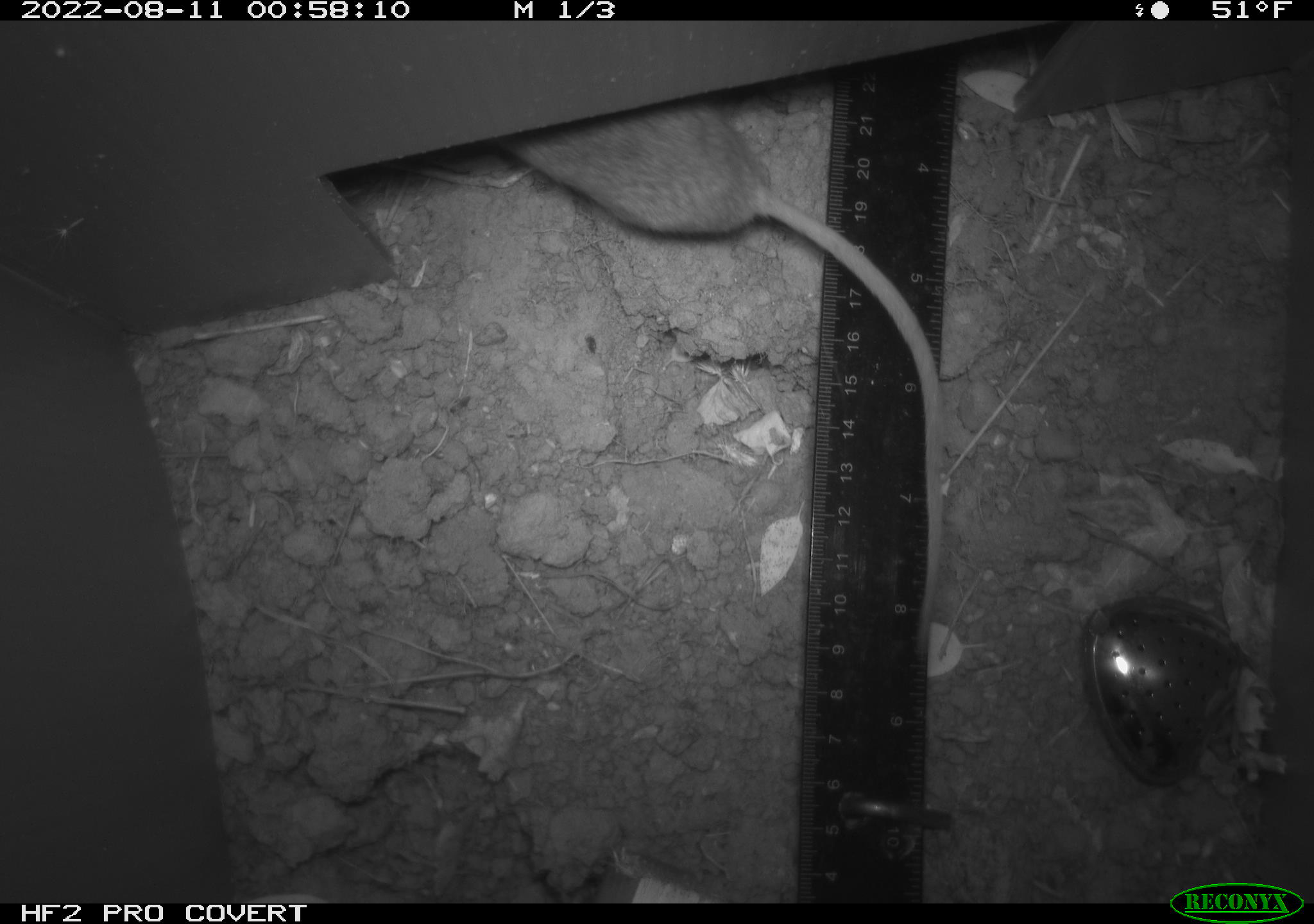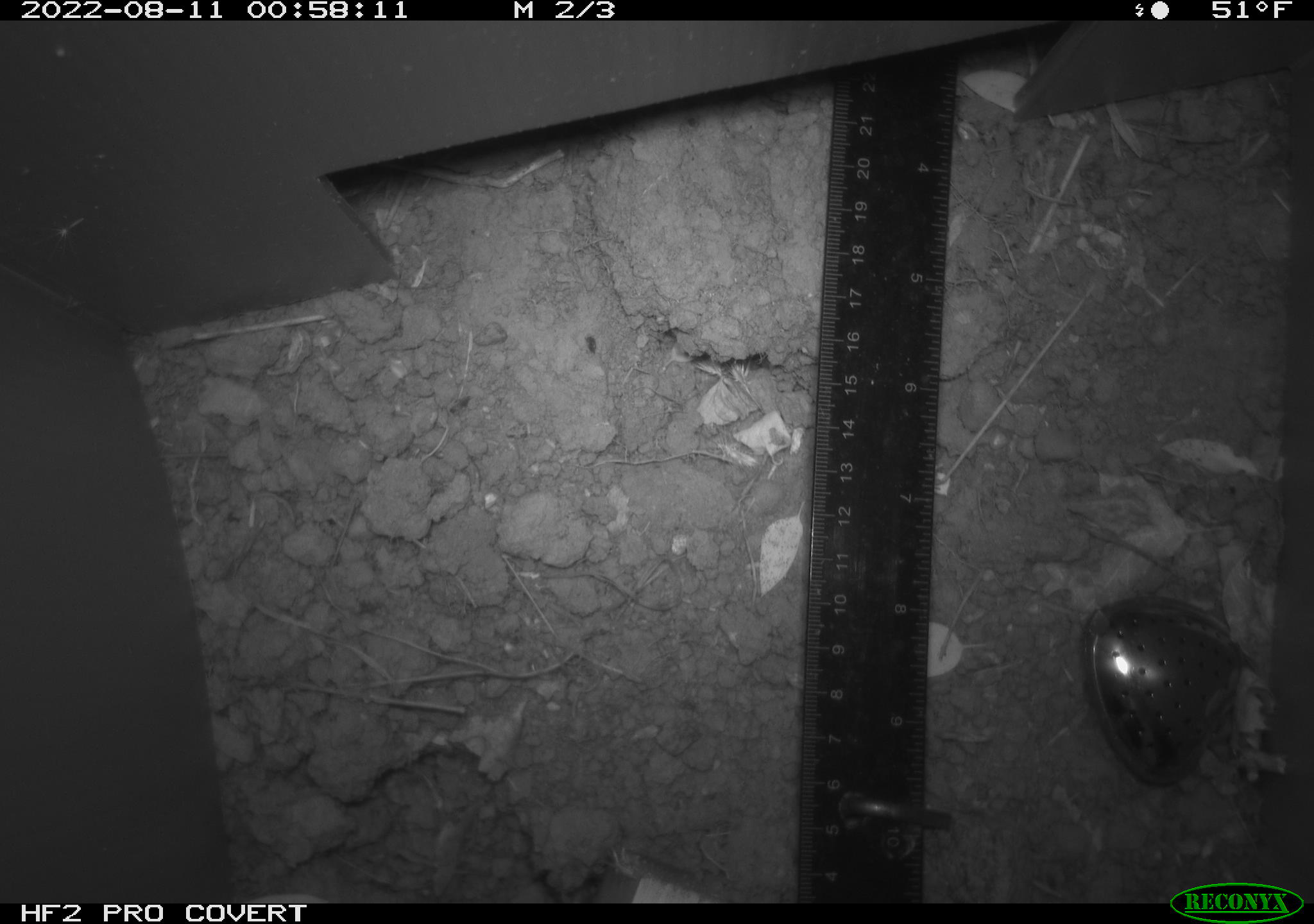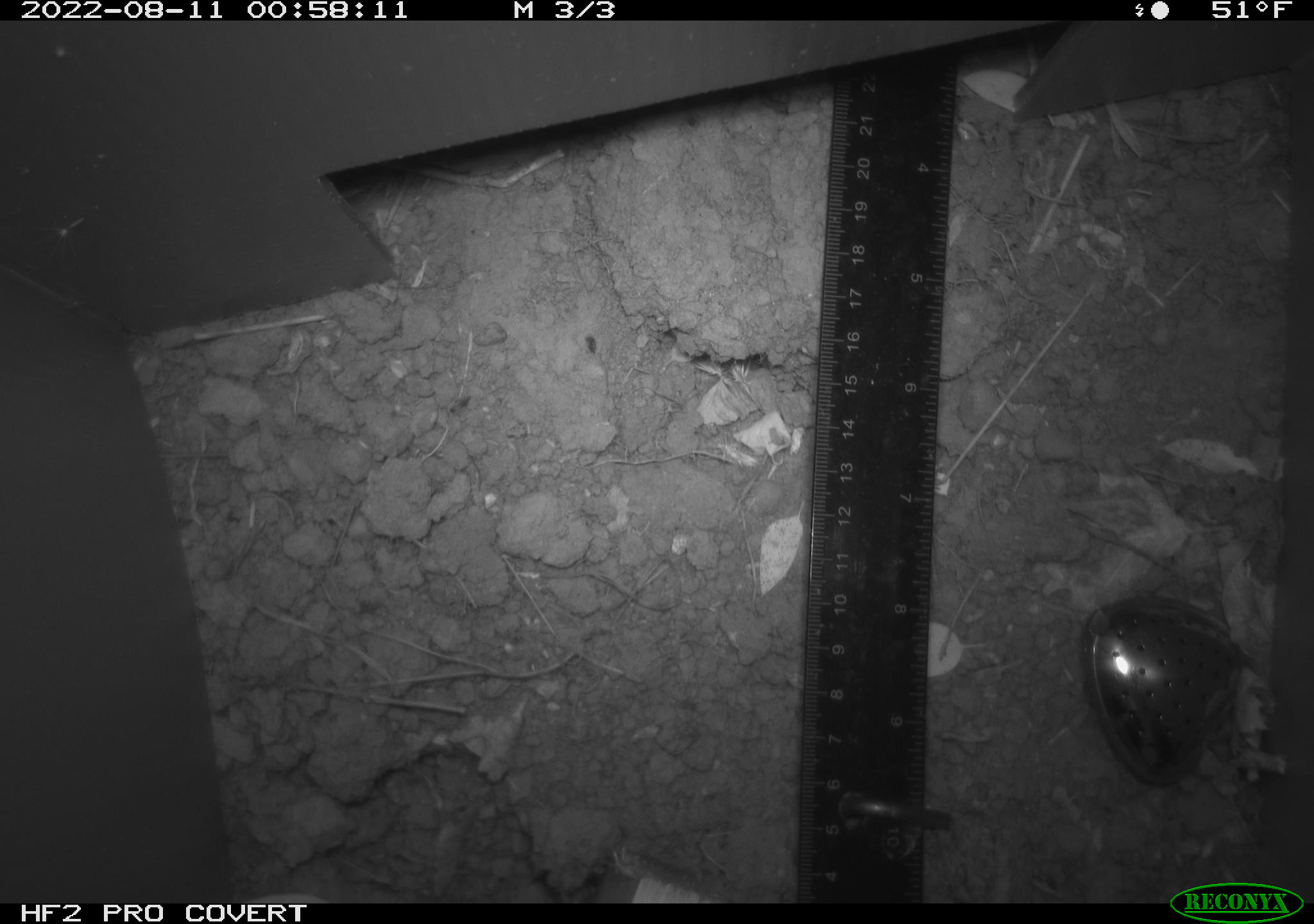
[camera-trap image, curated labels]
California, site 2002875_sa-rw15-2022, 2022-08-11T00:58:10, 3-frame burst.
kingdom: Animalia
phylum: Chordata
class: Mammalia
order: Rodentia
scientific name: Rodentia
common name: rodent